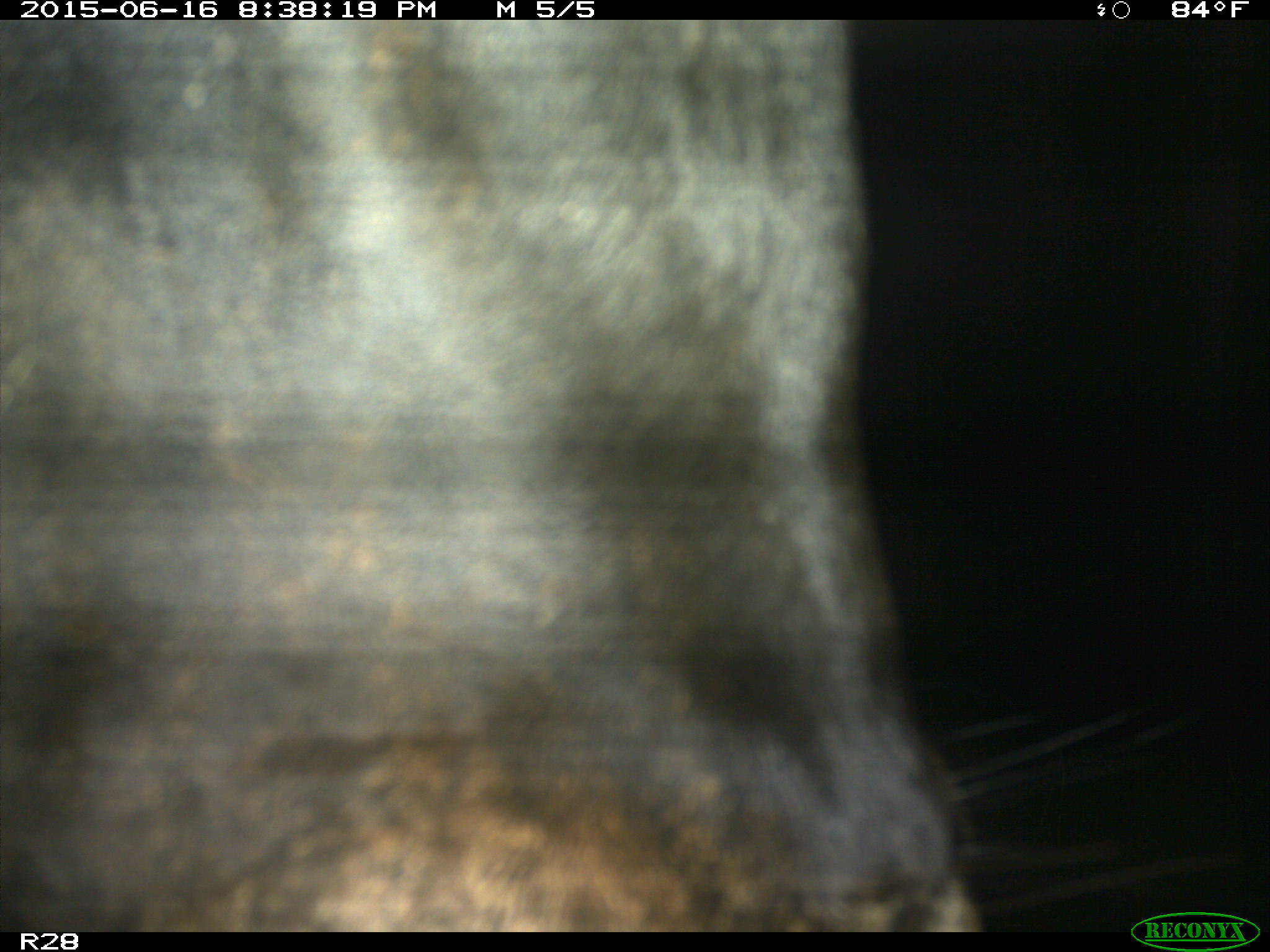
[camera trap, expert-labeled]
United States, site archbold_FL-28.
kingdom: Animalia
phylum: Chordata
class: Mammalia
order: Artiodactyla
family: Bovidae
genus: Bos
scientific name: Bos taurus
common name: domestic cow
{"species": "Bos taurus (domestic cow)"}